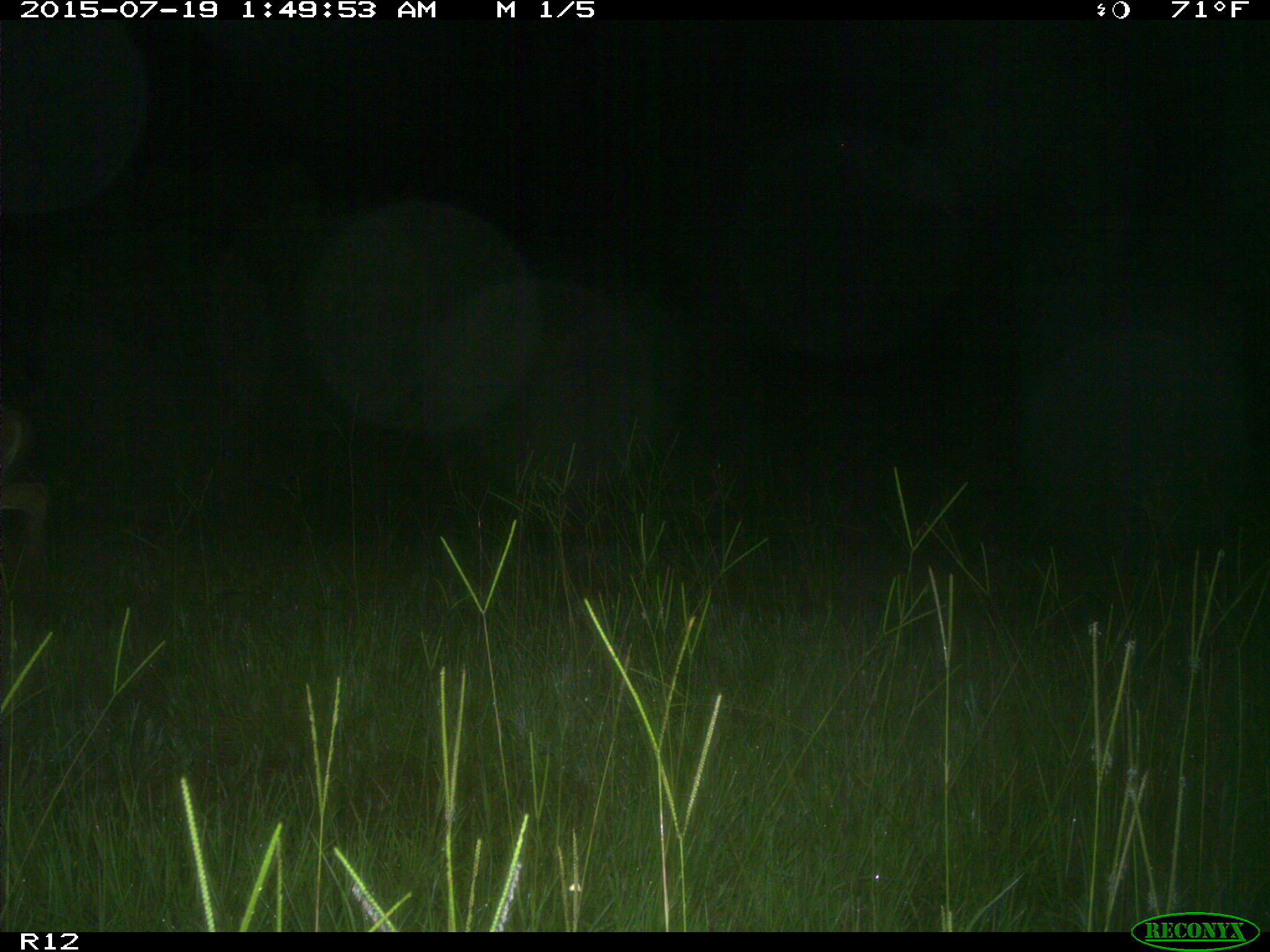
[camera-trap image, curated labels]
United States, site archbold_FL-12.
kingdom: Animalia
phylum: Chordata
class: Mammalia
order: Artiodactyla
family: Cervidae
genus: Odocoileus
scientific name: Odocoileus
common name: deer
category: unidentified deer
Unidentified deer (deer) (Odocoileus).